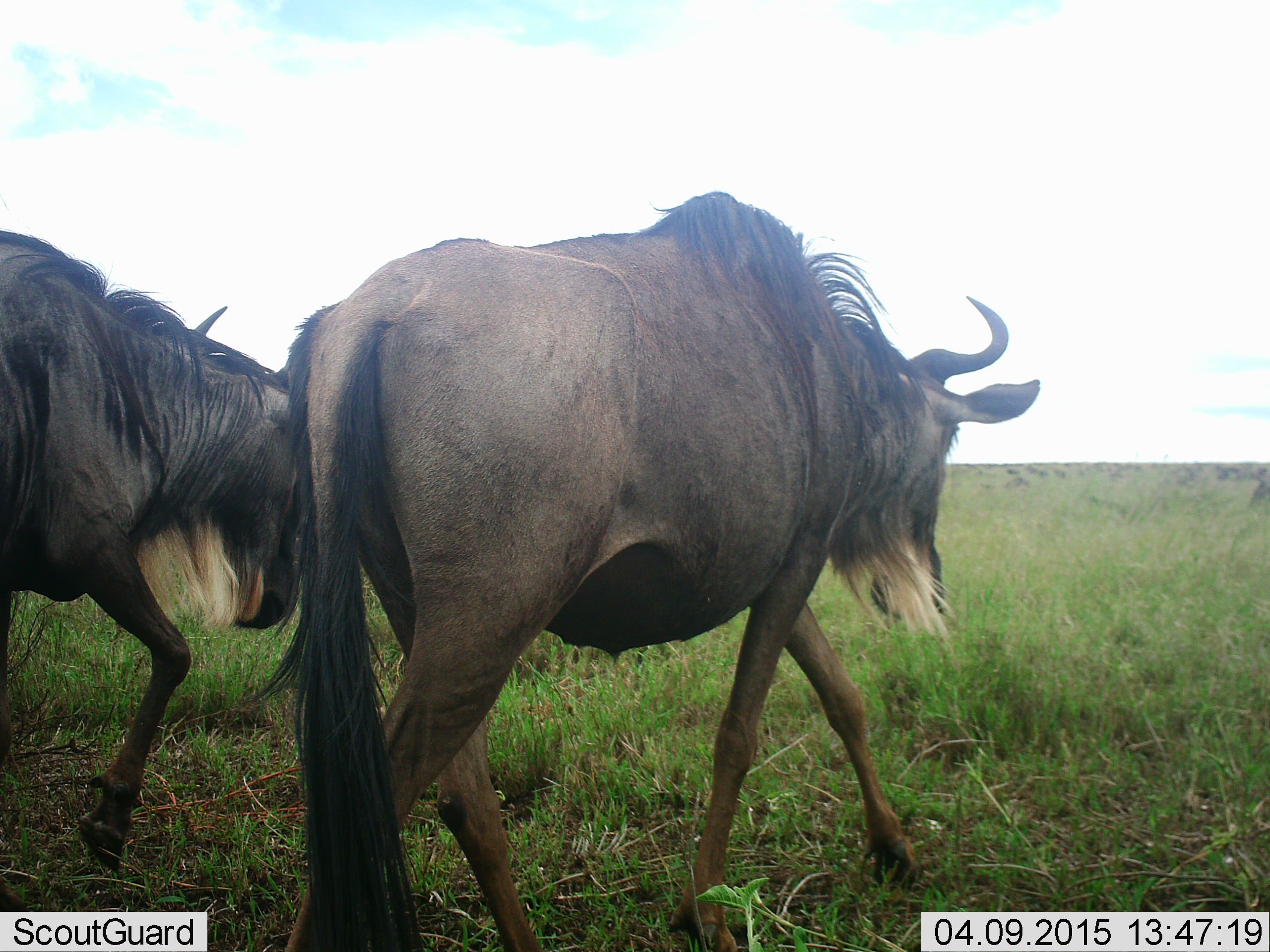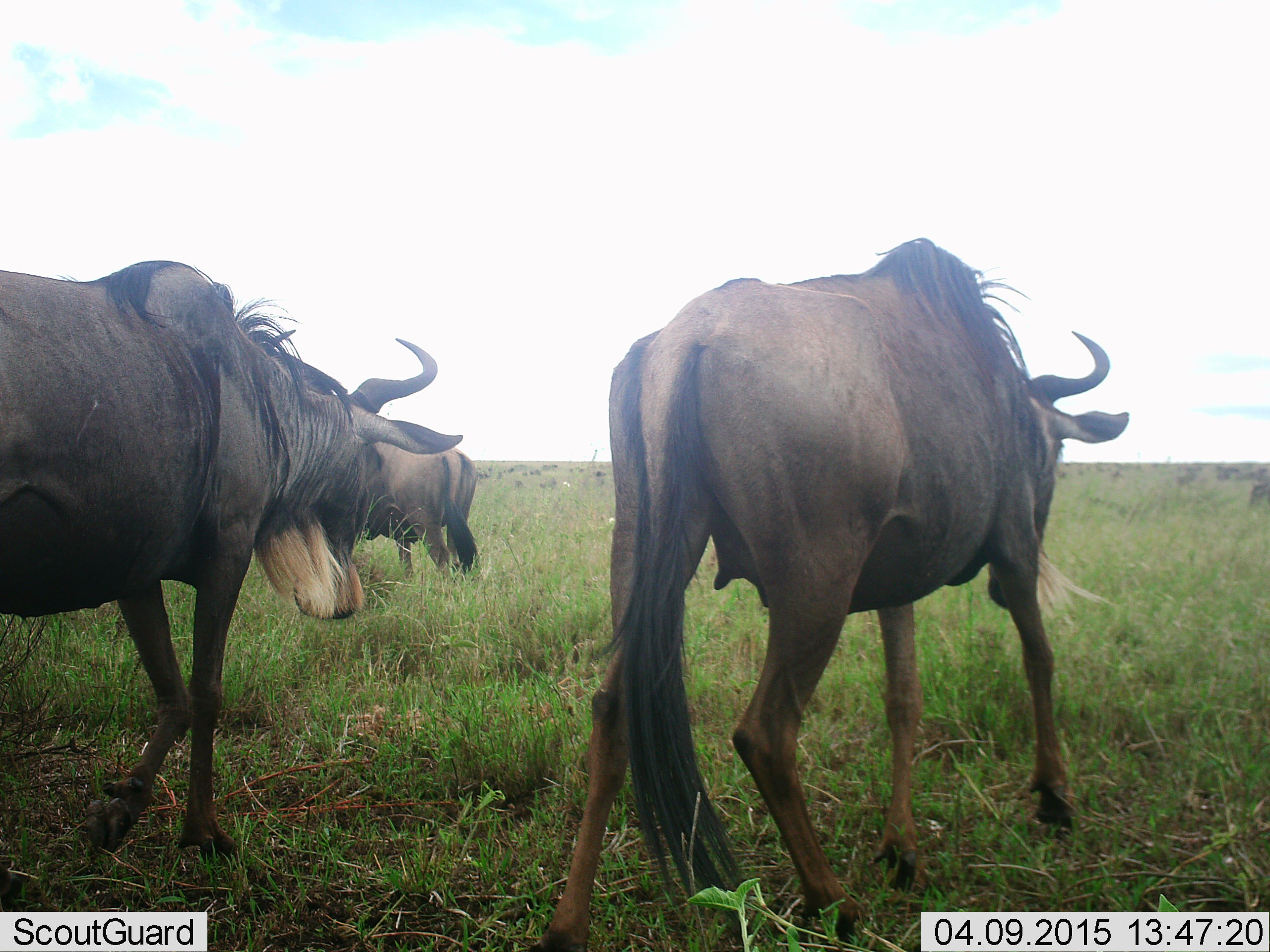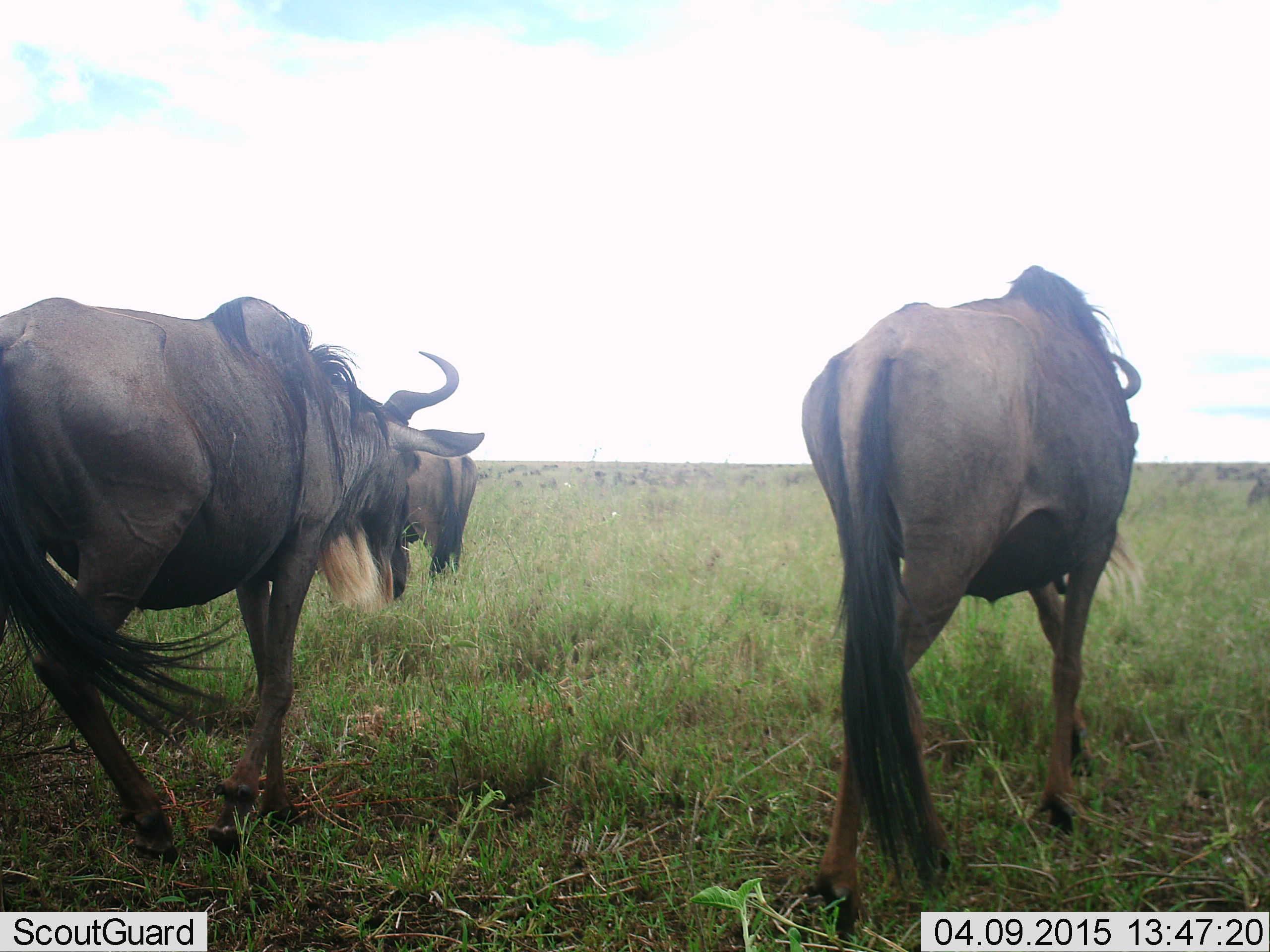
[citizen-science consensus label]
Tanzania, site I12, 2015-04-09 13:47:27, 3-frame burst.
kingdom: Animalia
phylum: Chordata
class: Mammalia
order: Artiodactyla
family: Bovidae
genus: Connochaetes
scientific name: Connochaetes taurinus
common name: blue wildebeest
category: wildebeest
Wildebeest (blue wildebeest) (Connochaetes taurinus), count 3. Behavior (volunteer vote fractions): standing 50%, resting 0%, moving 90%, interacting 0%. Young present (vote fraction): 0%. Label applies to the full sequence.